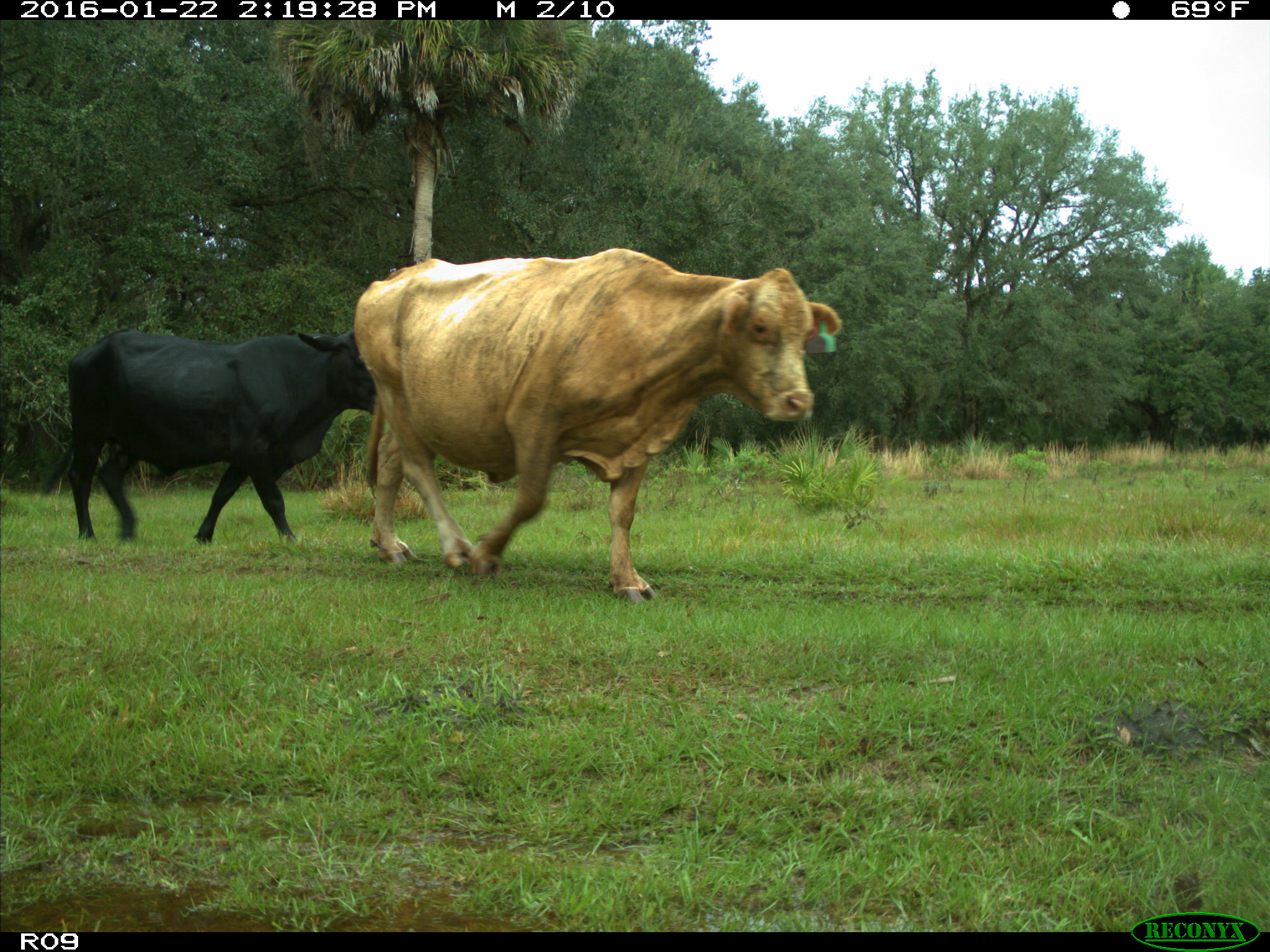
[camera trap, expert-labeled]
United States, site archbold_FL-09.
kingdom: Animalia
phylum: Chordata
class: Mammalia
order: Artiodactyla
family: Bovidae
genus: Bos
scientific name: Bos taurus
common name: domestic cow